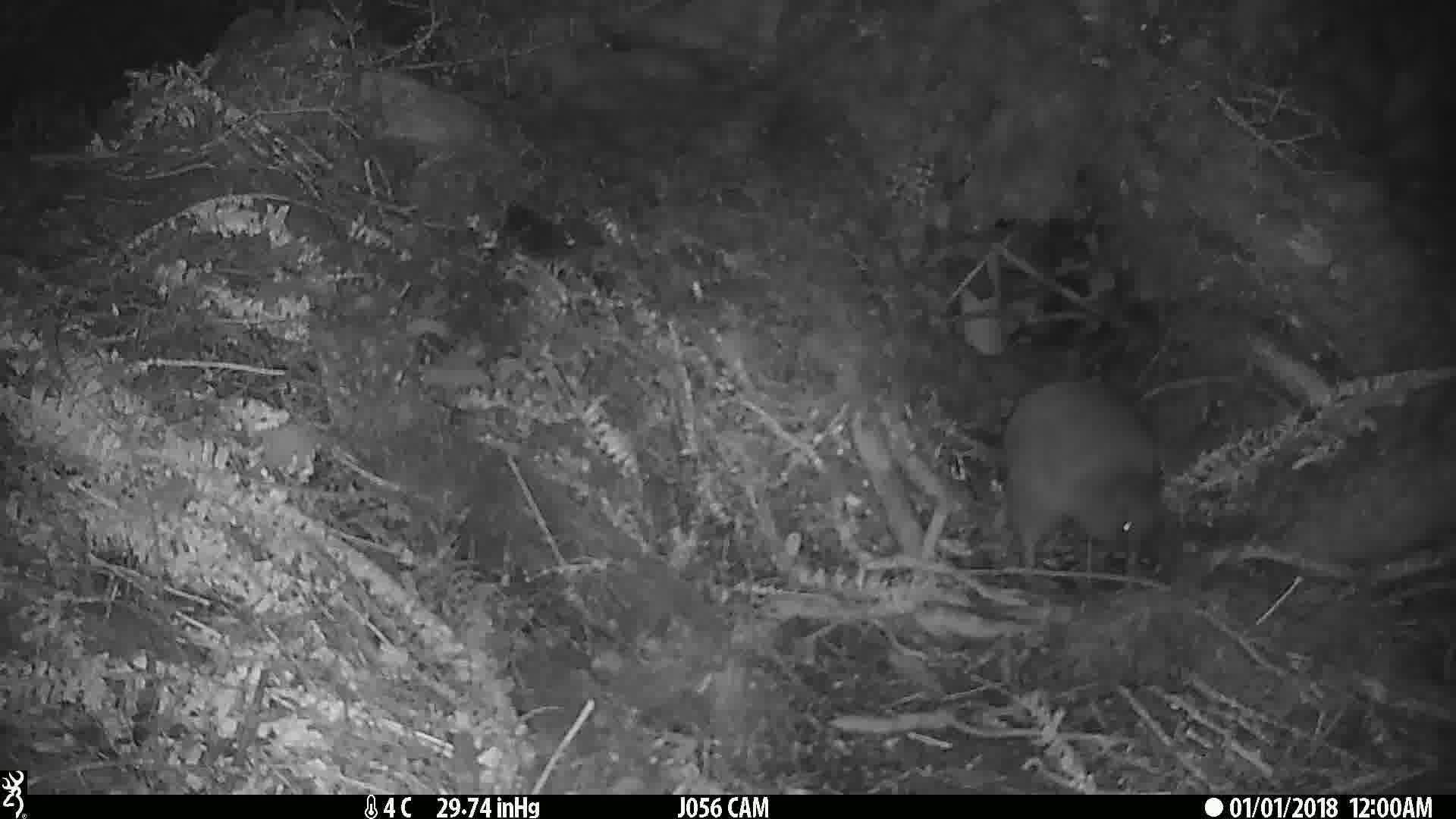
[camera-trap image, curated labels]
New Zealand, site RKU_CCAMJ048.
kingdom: Animalia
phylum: Chordata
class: Aves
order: Apterygiformes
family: Apterygidae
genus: Apteryx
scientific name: Apteryx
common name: kiwi